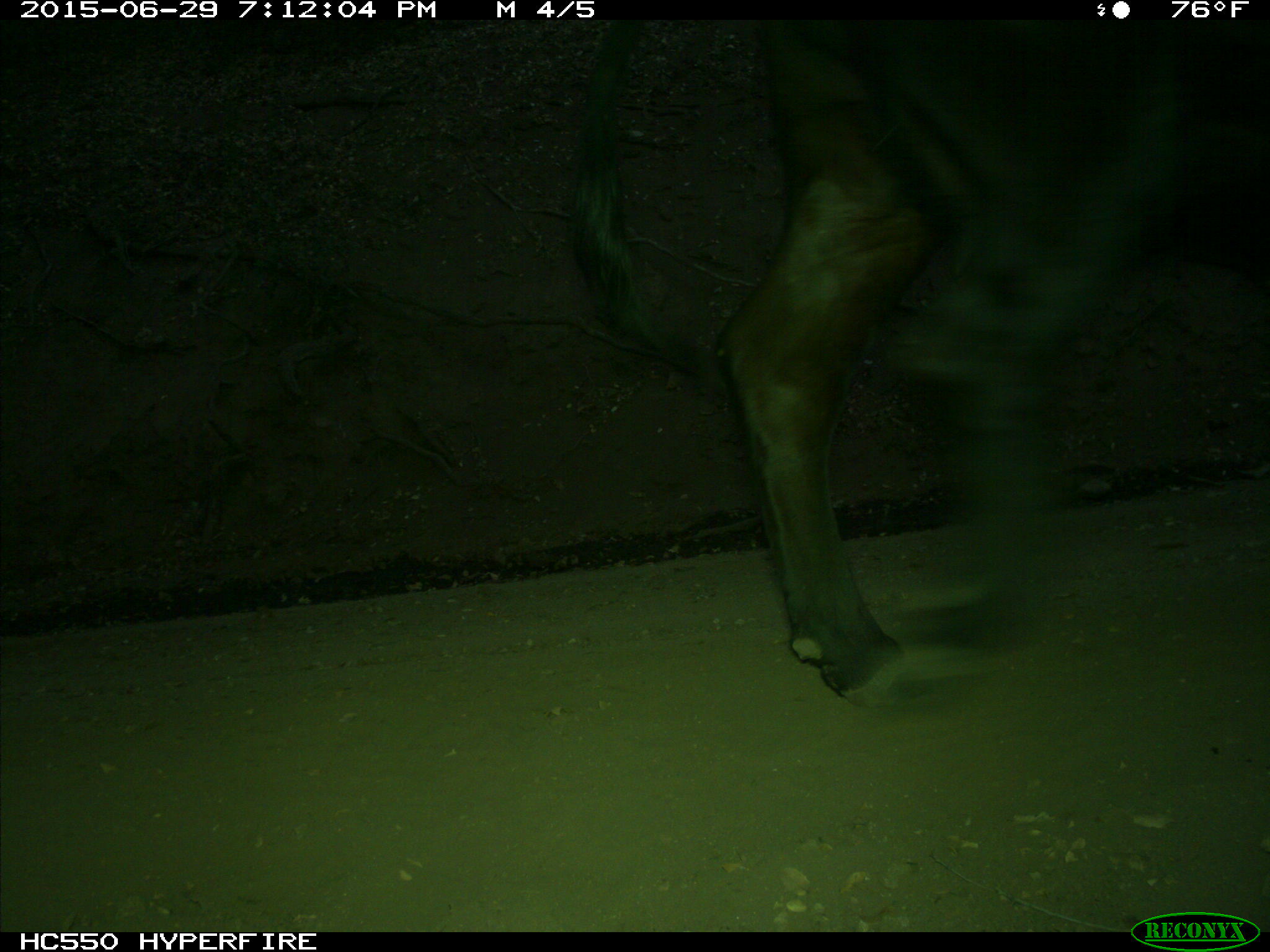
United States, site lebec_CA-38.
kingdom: Animalia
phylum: Chordata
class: Mammalia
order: Artiodactyla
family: Bovidae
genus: Bos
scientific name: Bos taurus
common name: domestic cow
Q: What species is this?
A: Bos taurus (domestic cow).